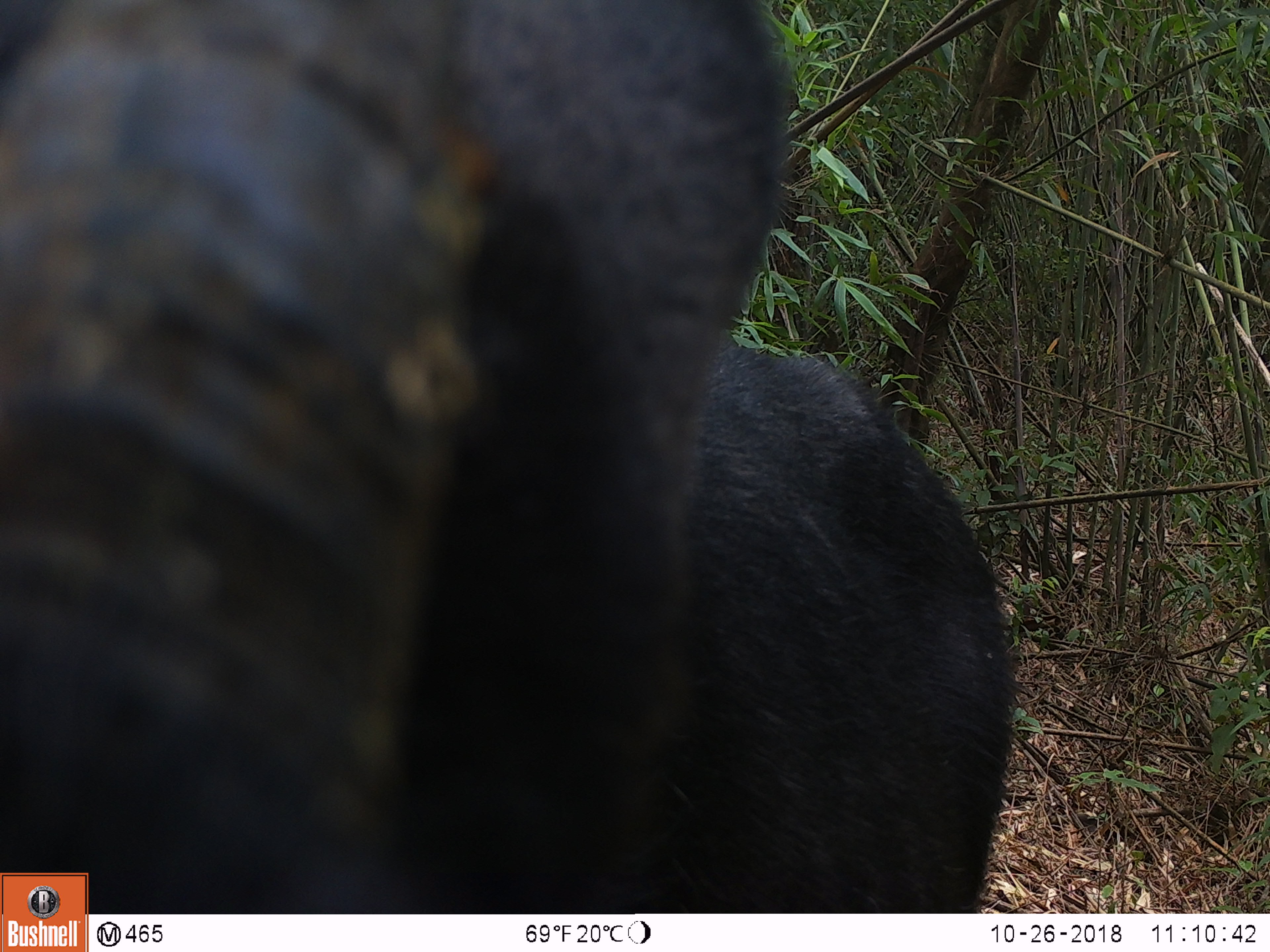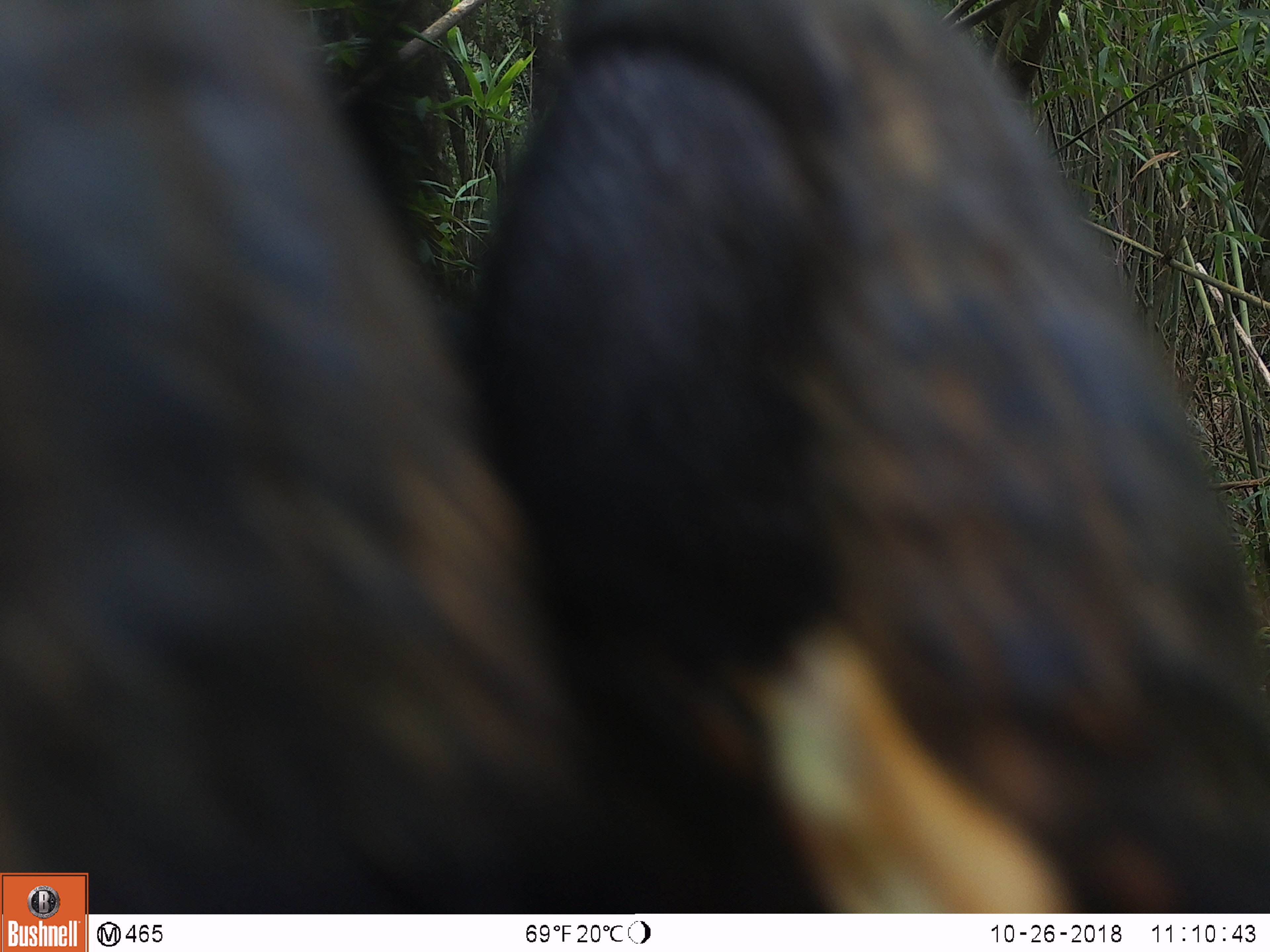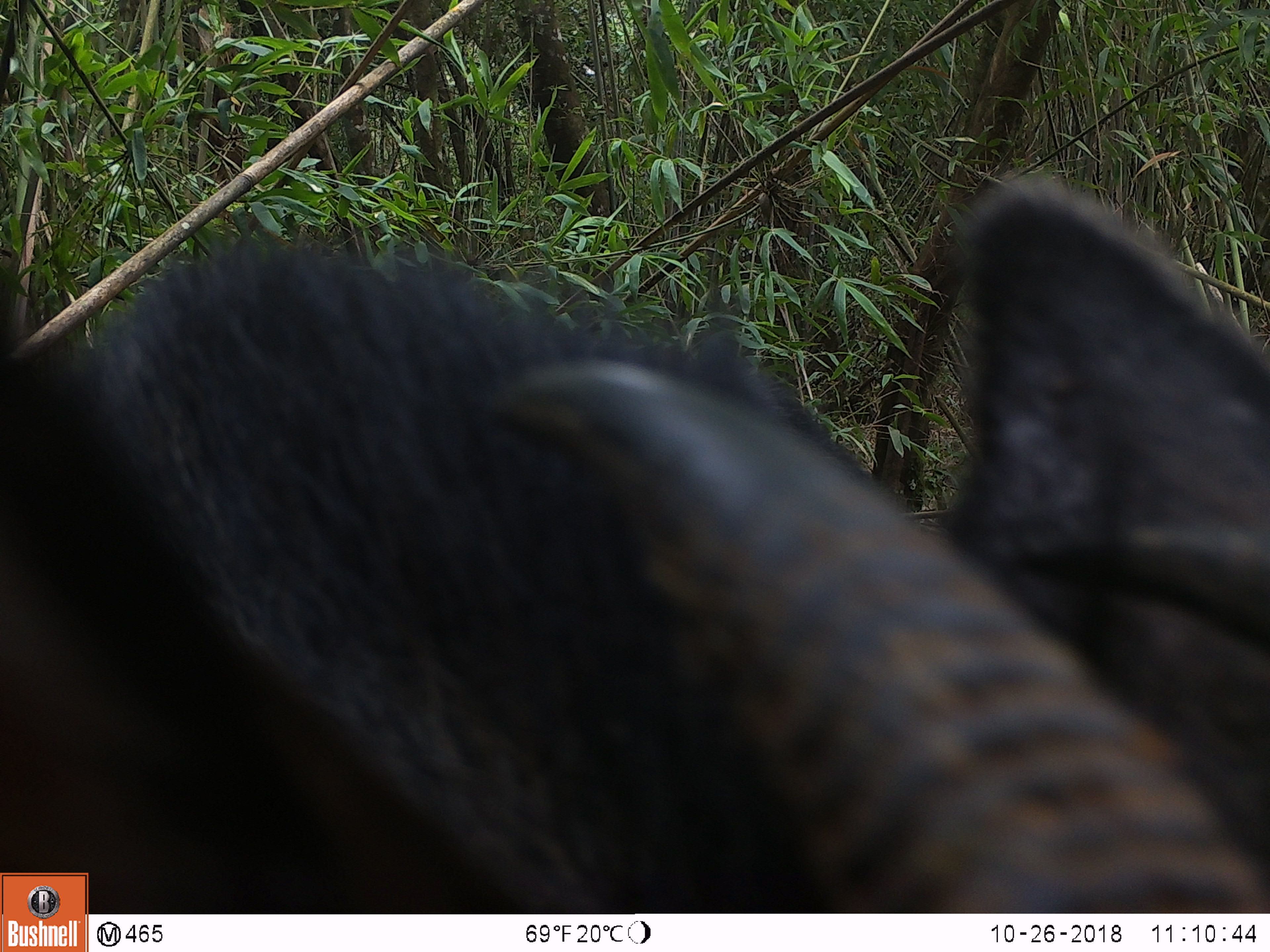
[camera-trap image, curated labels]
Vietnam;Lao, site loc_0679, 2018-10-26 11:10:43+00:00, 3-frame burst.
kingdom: Animalia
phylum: Chordata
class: Mammalia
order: Artiodactyla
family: Bovidae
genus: Capricornis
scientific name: Capricornis sumatraensis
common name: chinese serow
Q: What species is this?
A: Chinese serow (Capricornis sumatraensis).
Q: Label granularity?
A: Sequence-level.